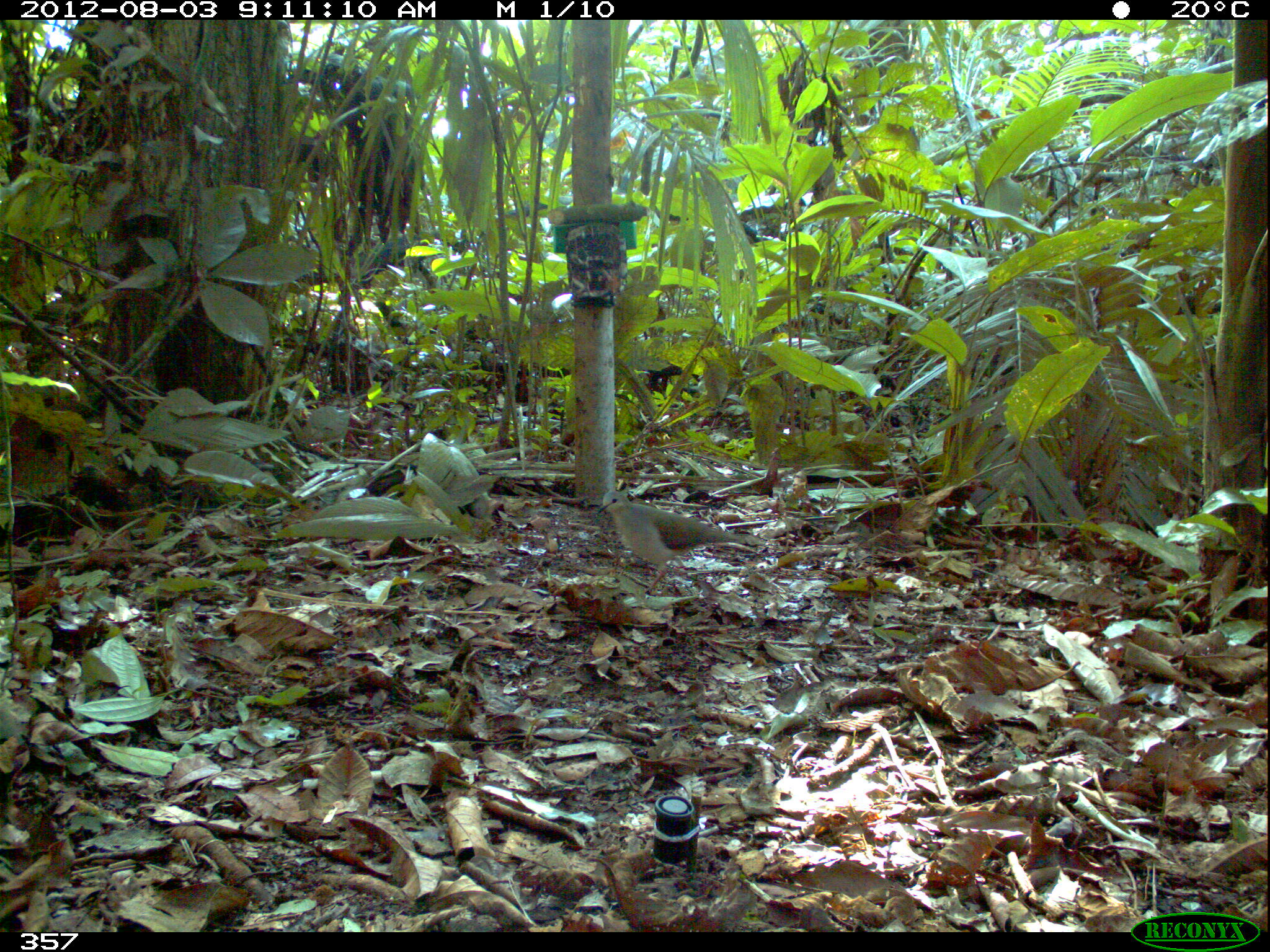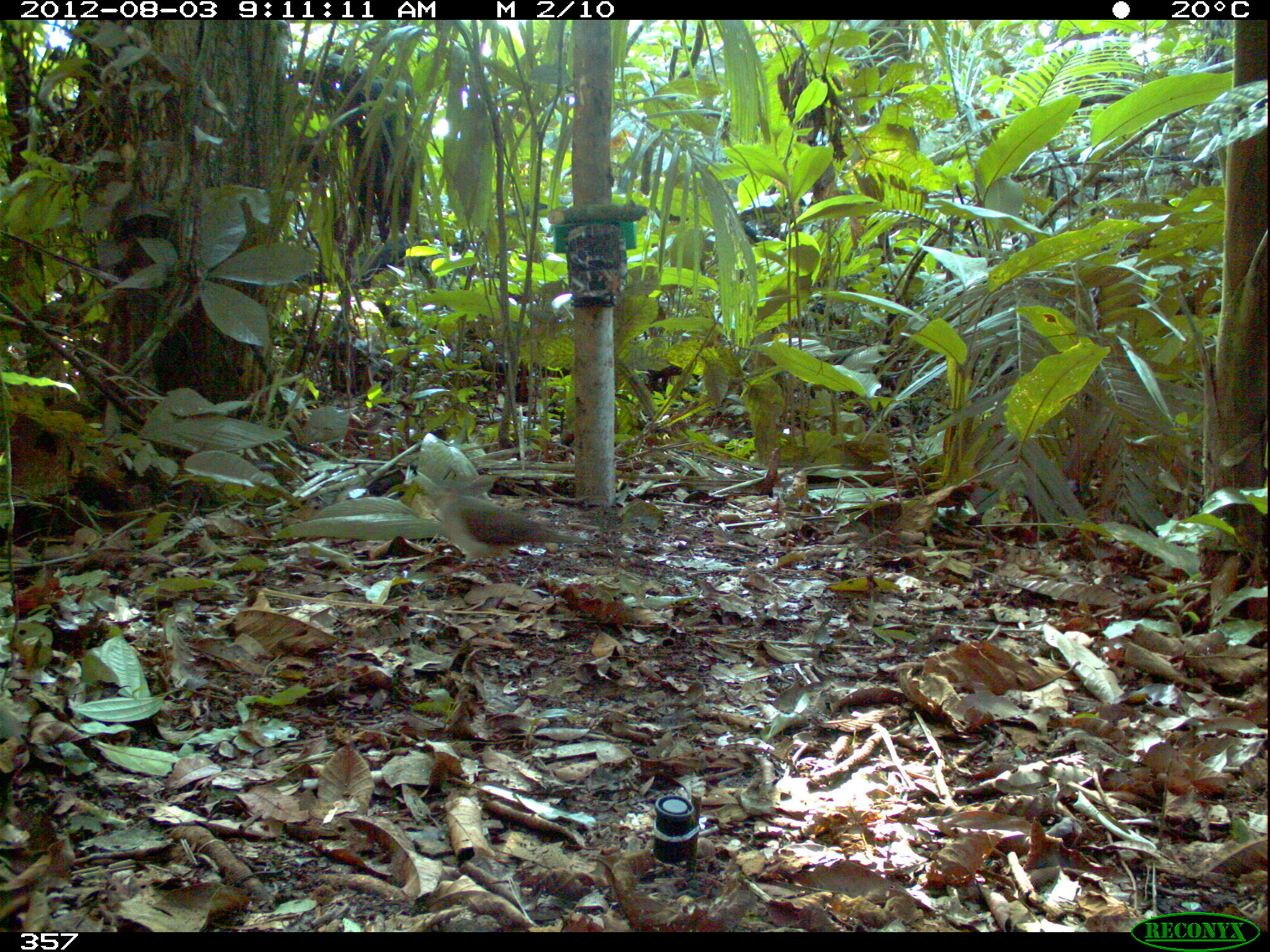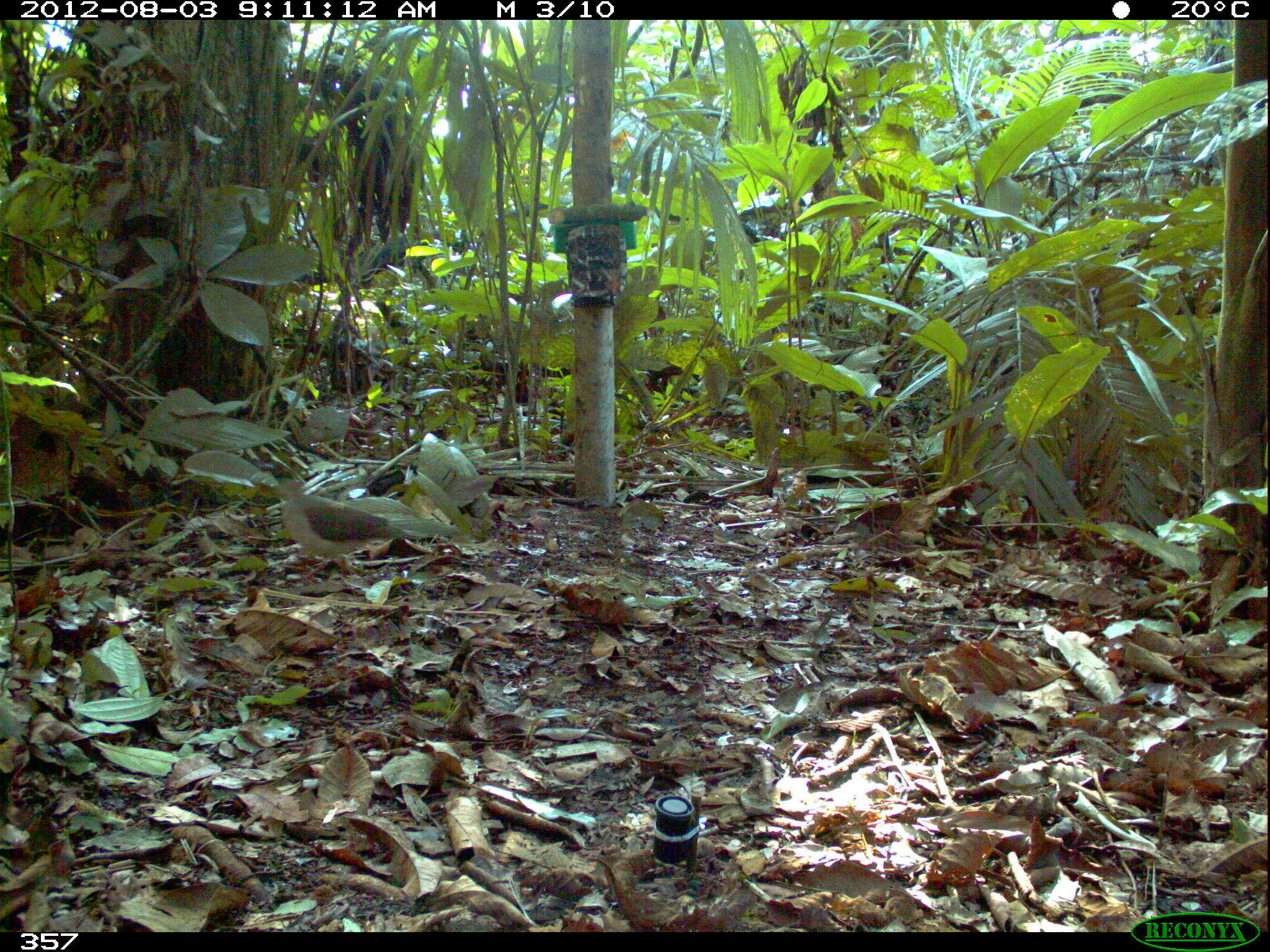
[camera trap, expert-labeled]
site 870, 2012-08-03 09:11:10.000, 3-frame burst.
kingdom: Animalia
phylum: Chordata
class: Aves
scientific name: Aves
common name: bird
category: unknown bird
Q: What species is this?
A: Unknown bird (bird) (Aves).